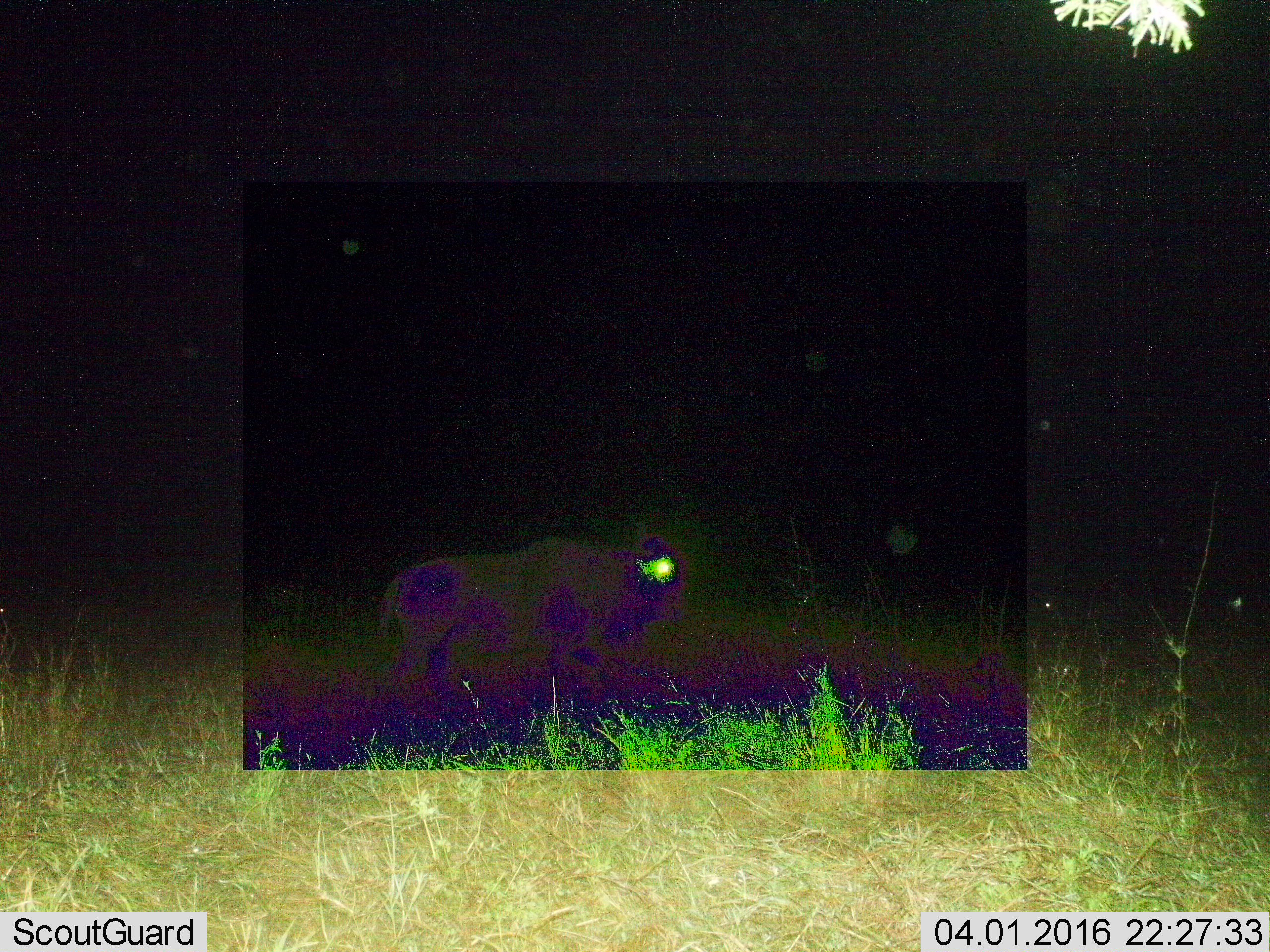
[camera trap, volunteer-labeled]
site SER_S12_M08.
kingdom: Animalia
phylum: Chordata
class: Mammalia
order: Artiodactyla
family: Bovidae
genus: Connochaetes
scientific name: Connochaetes taurinus taurinus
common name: blue wildebeest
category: wildebeestblue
Wildebeestblue (blue wildebeest) (Connochaetes taurinus taurinus), count 1. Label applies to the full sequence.